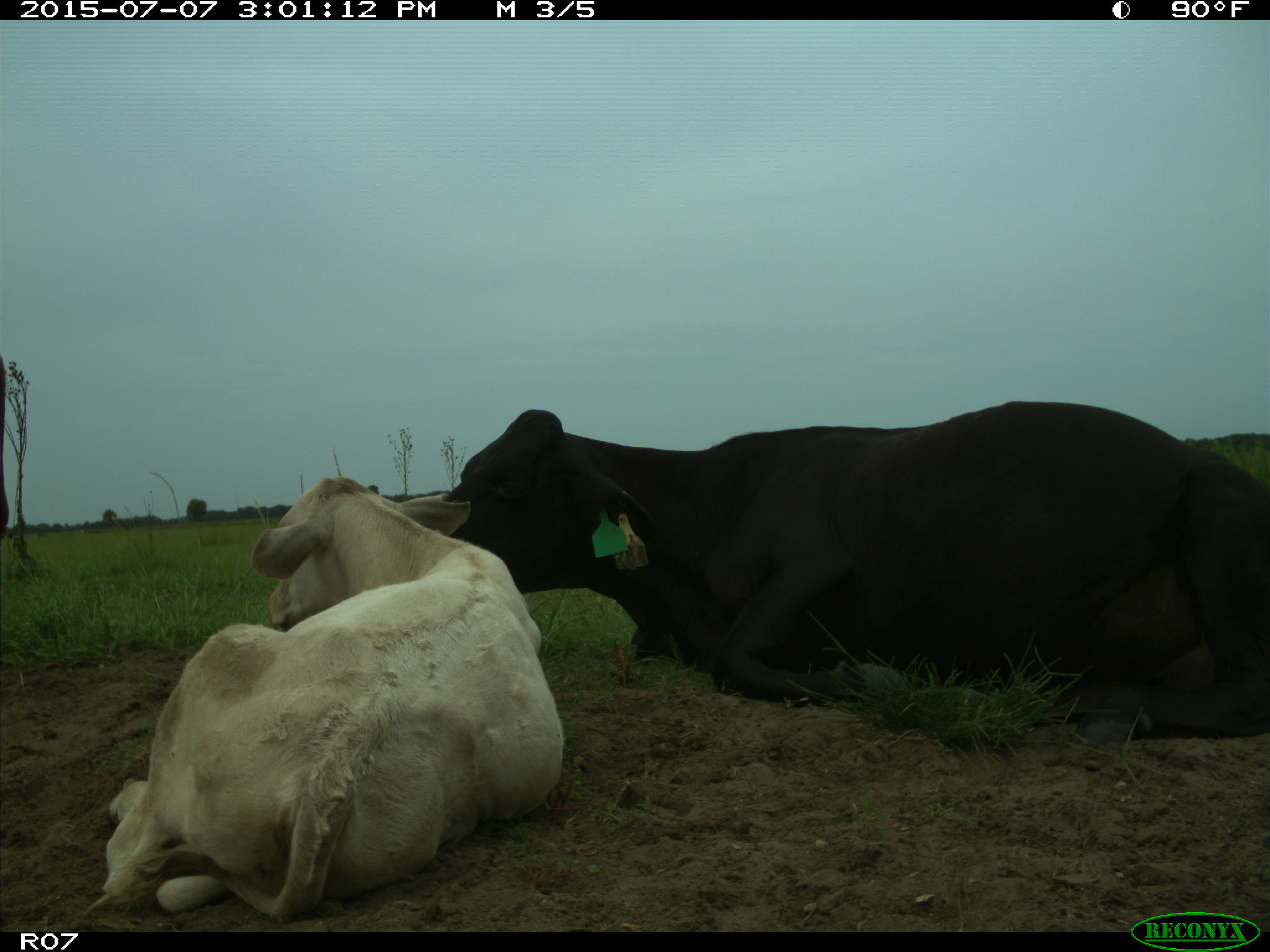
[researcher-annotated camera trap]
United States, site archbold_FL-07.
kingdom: Animalia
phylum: Chordata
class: Mammalia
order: Artiodactyla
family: Bovidae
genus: Bos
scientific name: Bos taurus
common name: domestic cow